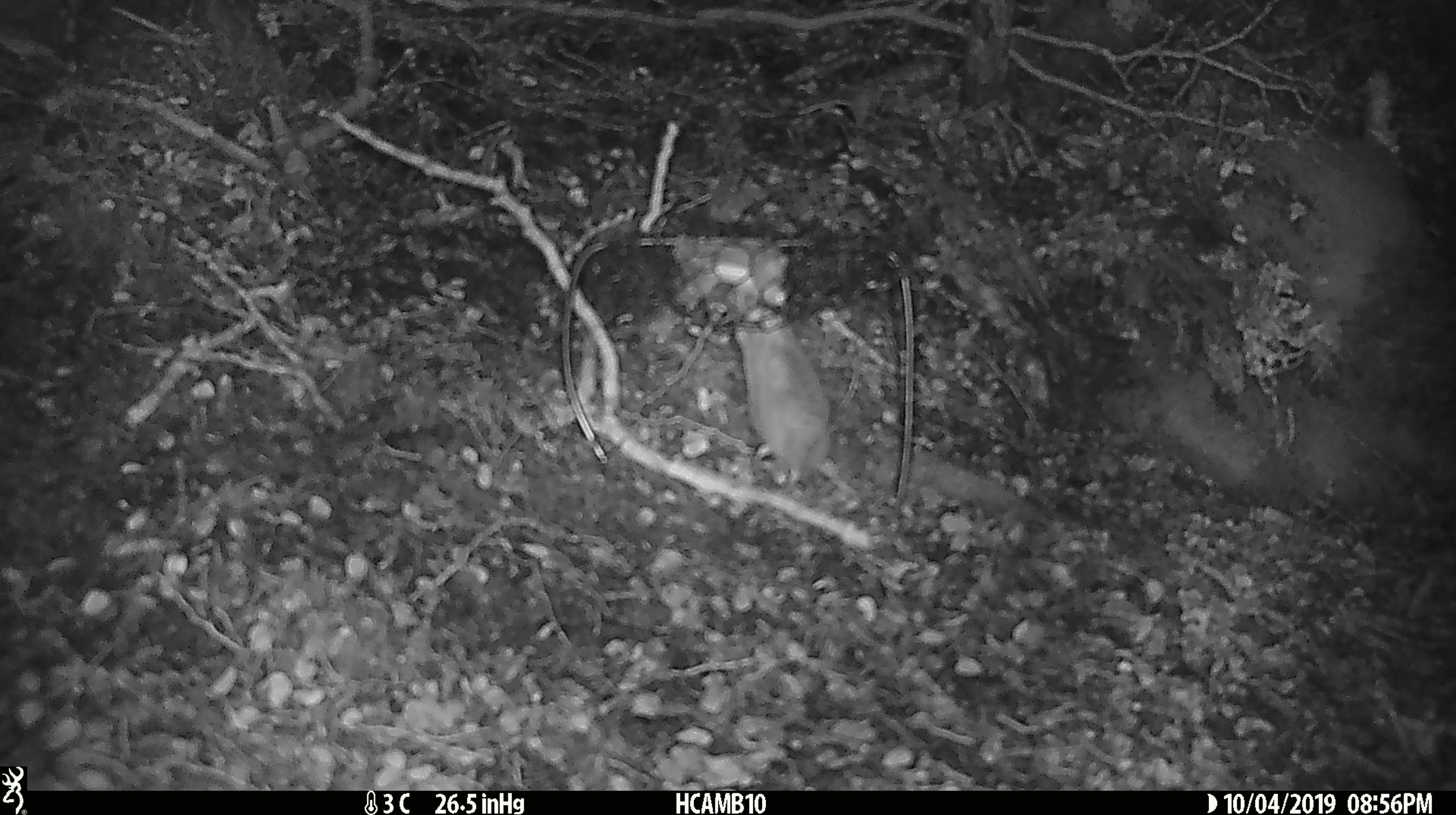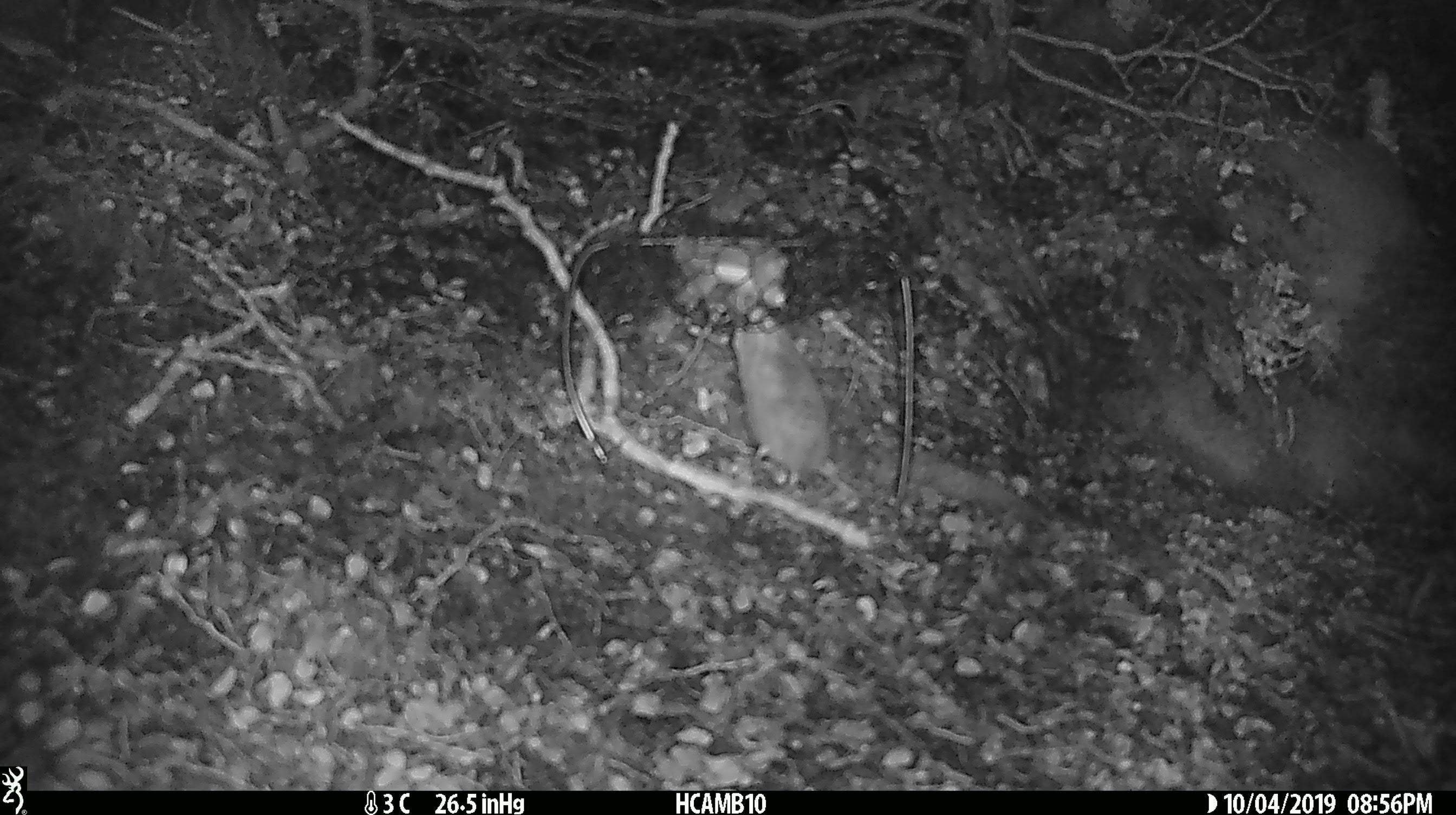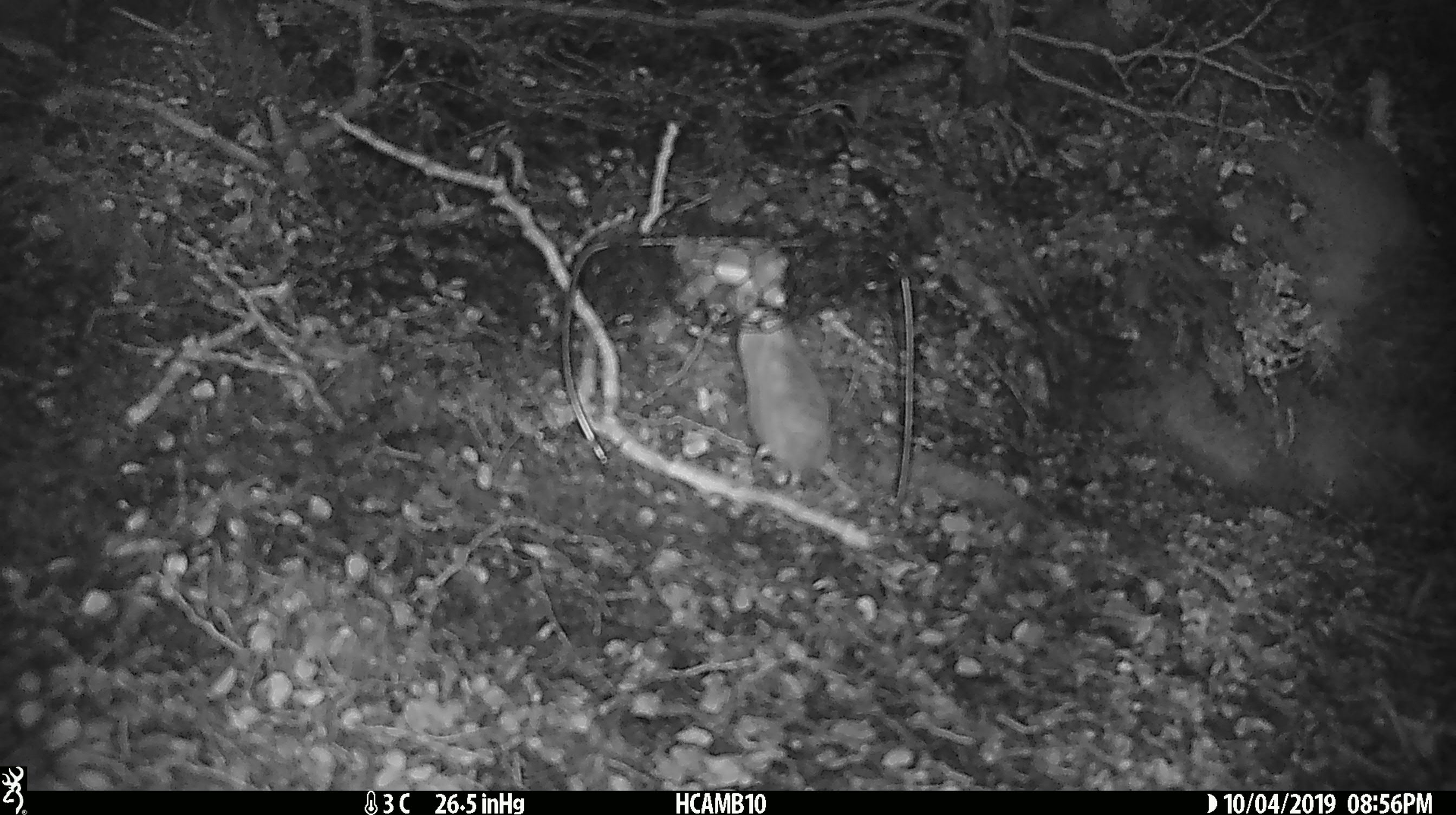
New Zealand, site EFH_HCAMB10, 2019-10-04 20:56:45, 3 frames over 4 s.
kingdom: Animalia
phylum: Chordata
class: Mammalia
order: Rodentia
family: Muridae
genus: Mus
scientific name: Mus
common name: mouse